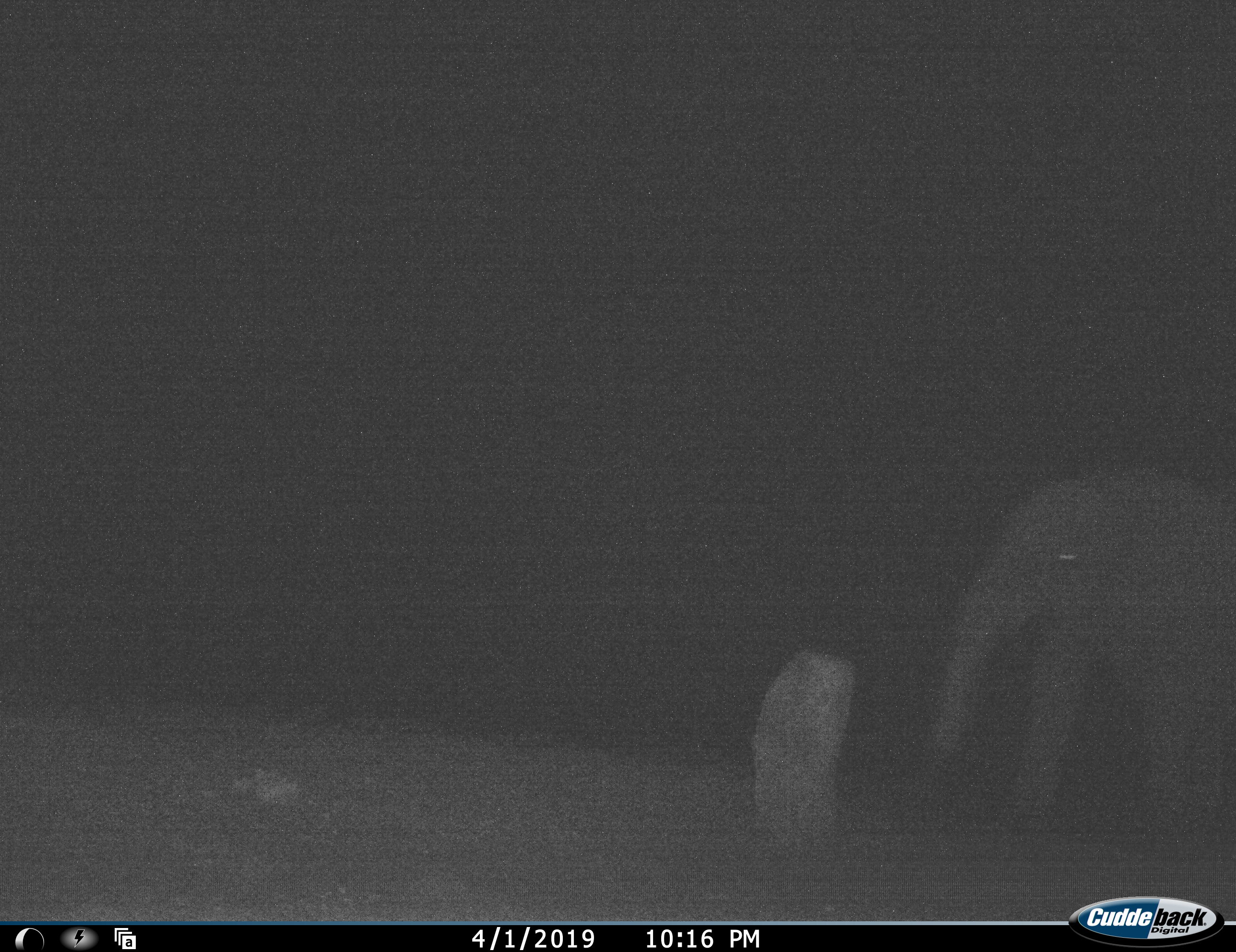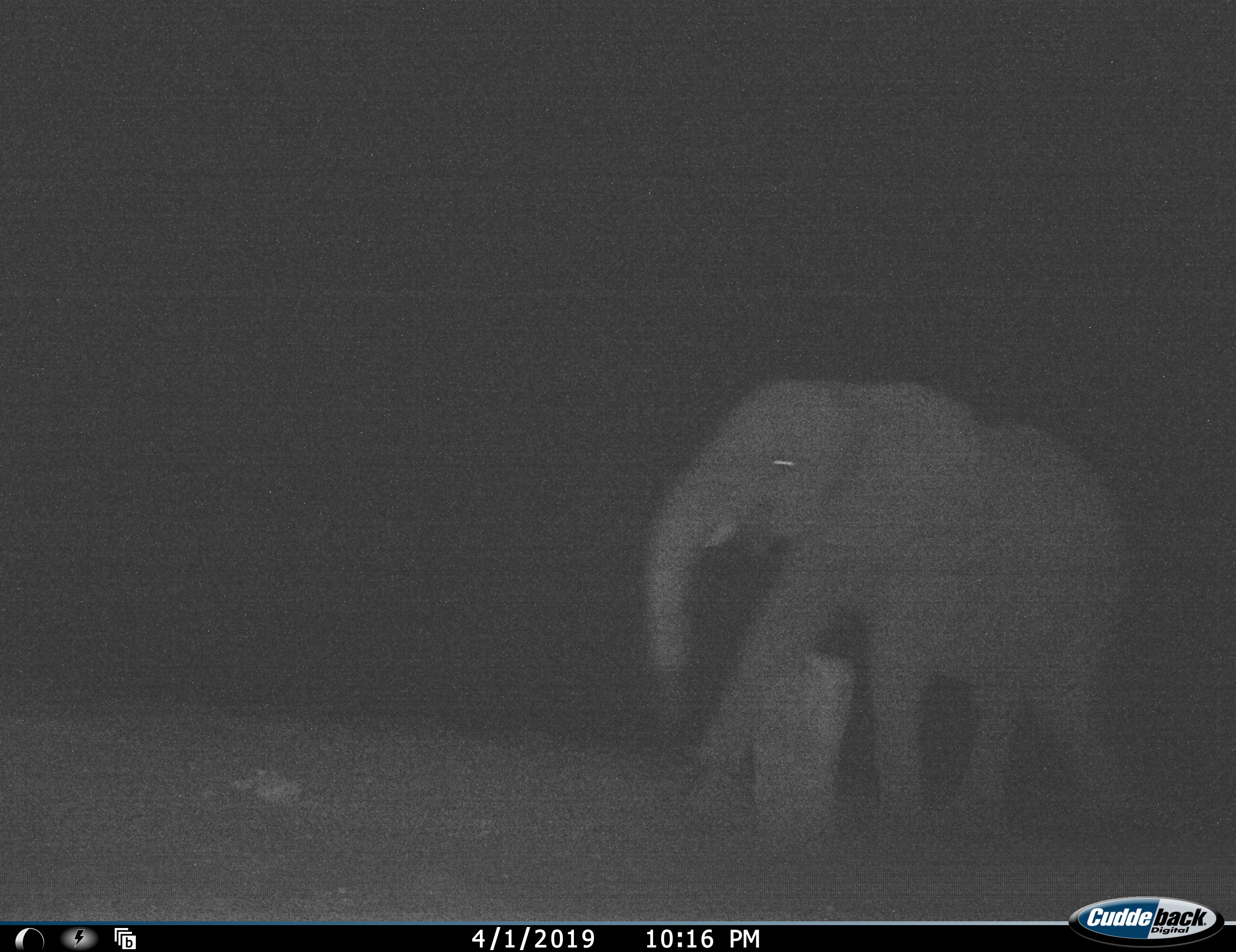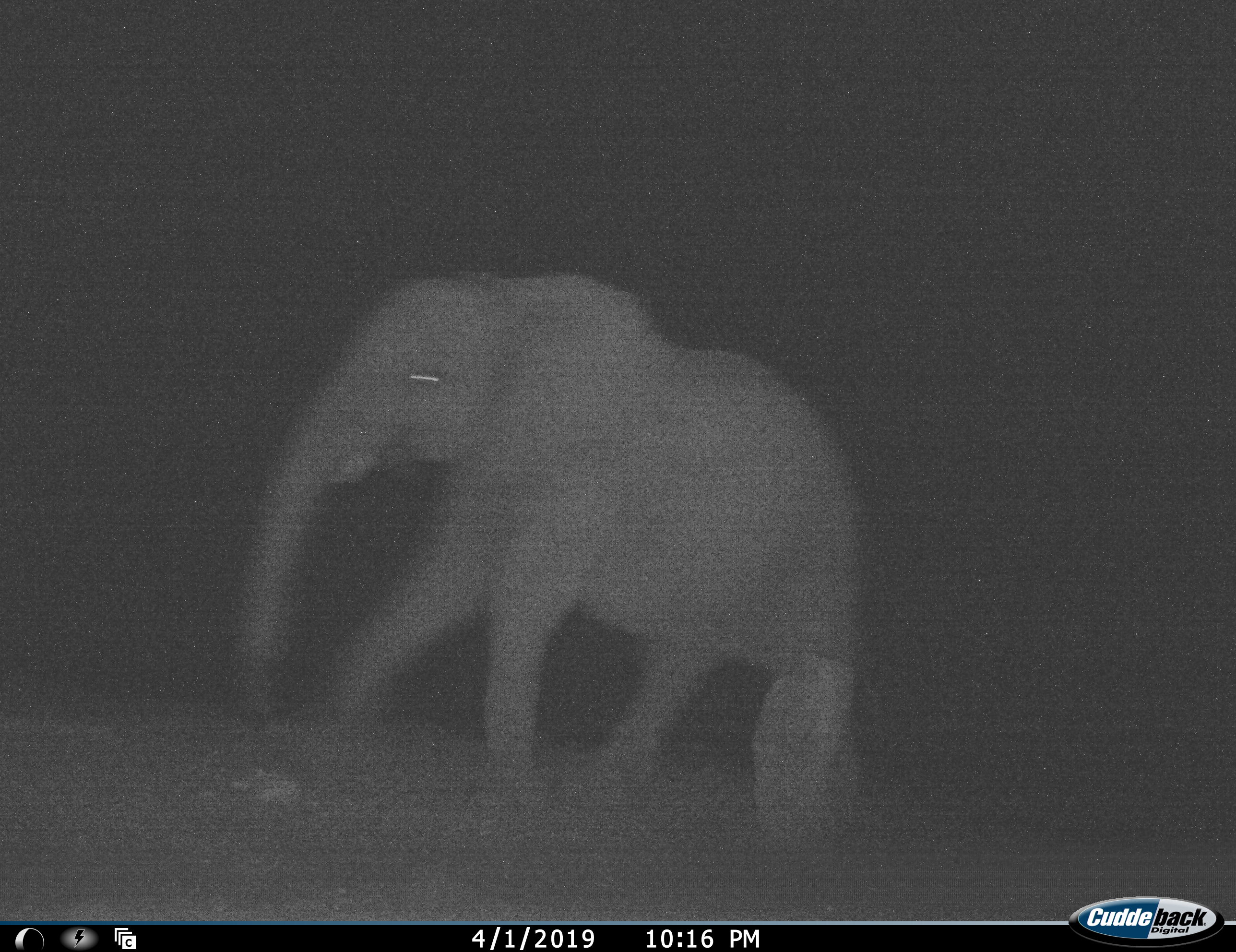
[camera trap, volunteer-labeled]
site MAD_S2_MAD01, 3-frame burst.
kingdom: Animalia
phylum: Chordata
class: Mammalia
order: Proboscidea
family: Elephantidae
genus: Loxodonta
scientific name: Loxodonta africana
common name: african bush elephant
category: elephant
Elephant (african bush elephant) (Loxodonta africana), count 1. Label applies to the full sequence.